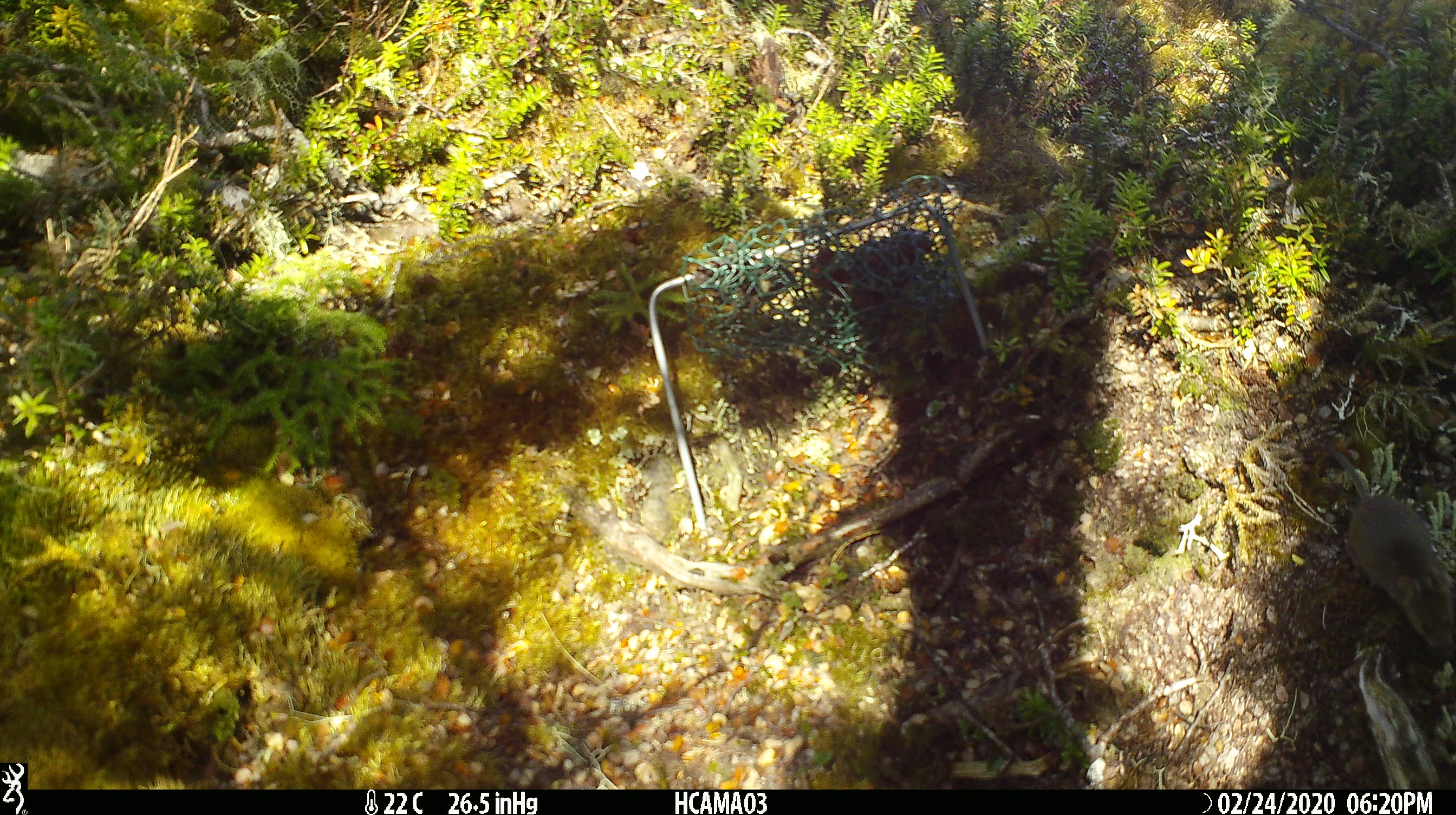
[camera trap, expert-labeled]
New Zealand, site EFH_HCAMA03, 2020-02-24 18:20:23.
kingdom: Animalia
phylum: Chordata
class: Mammalia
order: Rodentia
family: Muridae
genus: Mus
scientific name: Mus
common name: mouse